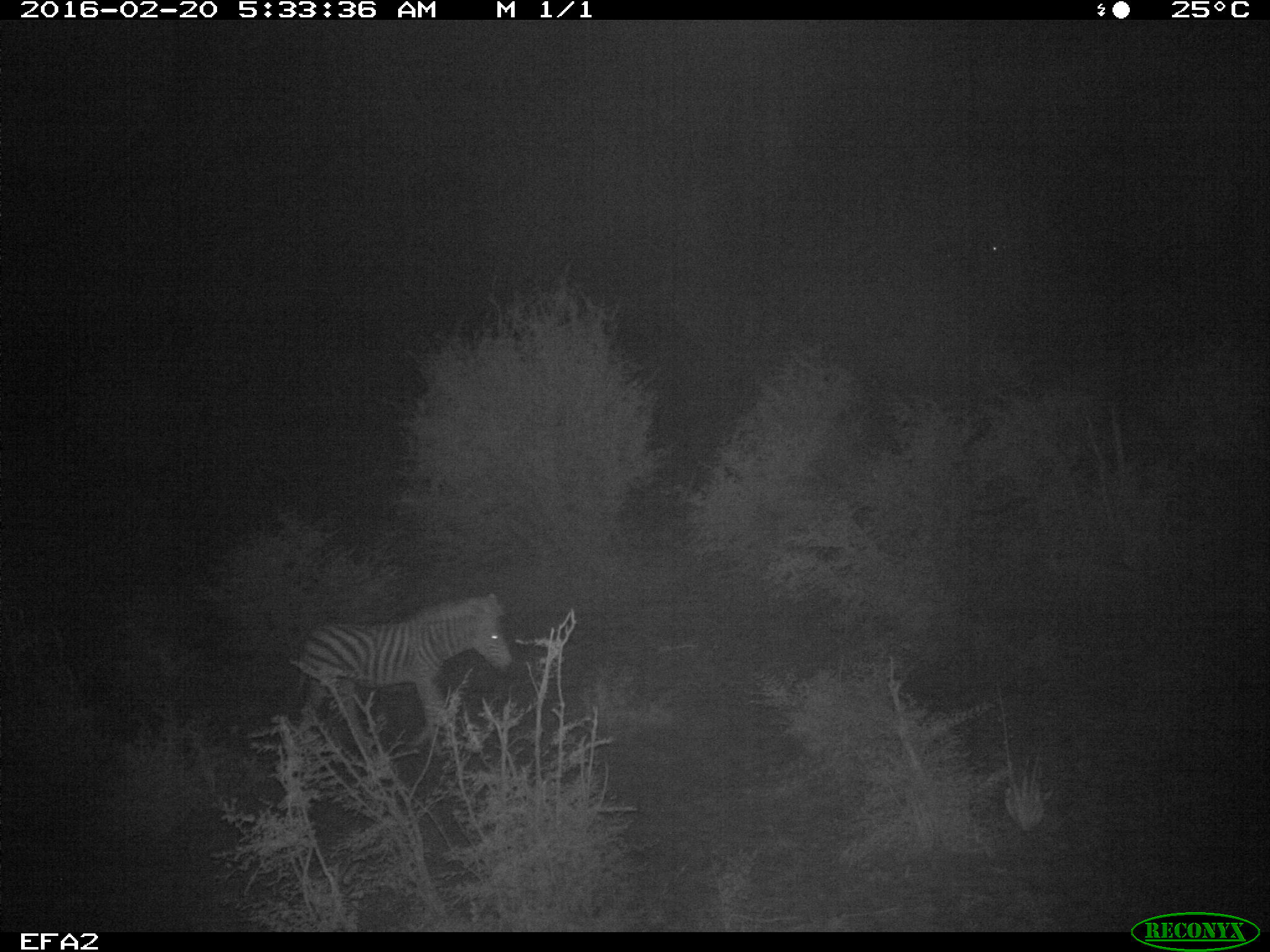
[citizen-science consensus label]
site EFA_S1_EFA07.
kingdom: Animalia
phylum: Chordata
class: Mammalia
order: Perissodactyla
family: Equidae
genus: Equus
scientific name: Equus quagga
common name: plains zebra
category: zebraplains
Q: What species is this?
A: Zebraplains (plains zebra) (Equus quagga).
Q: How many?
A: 1.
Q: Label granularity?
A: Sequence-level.